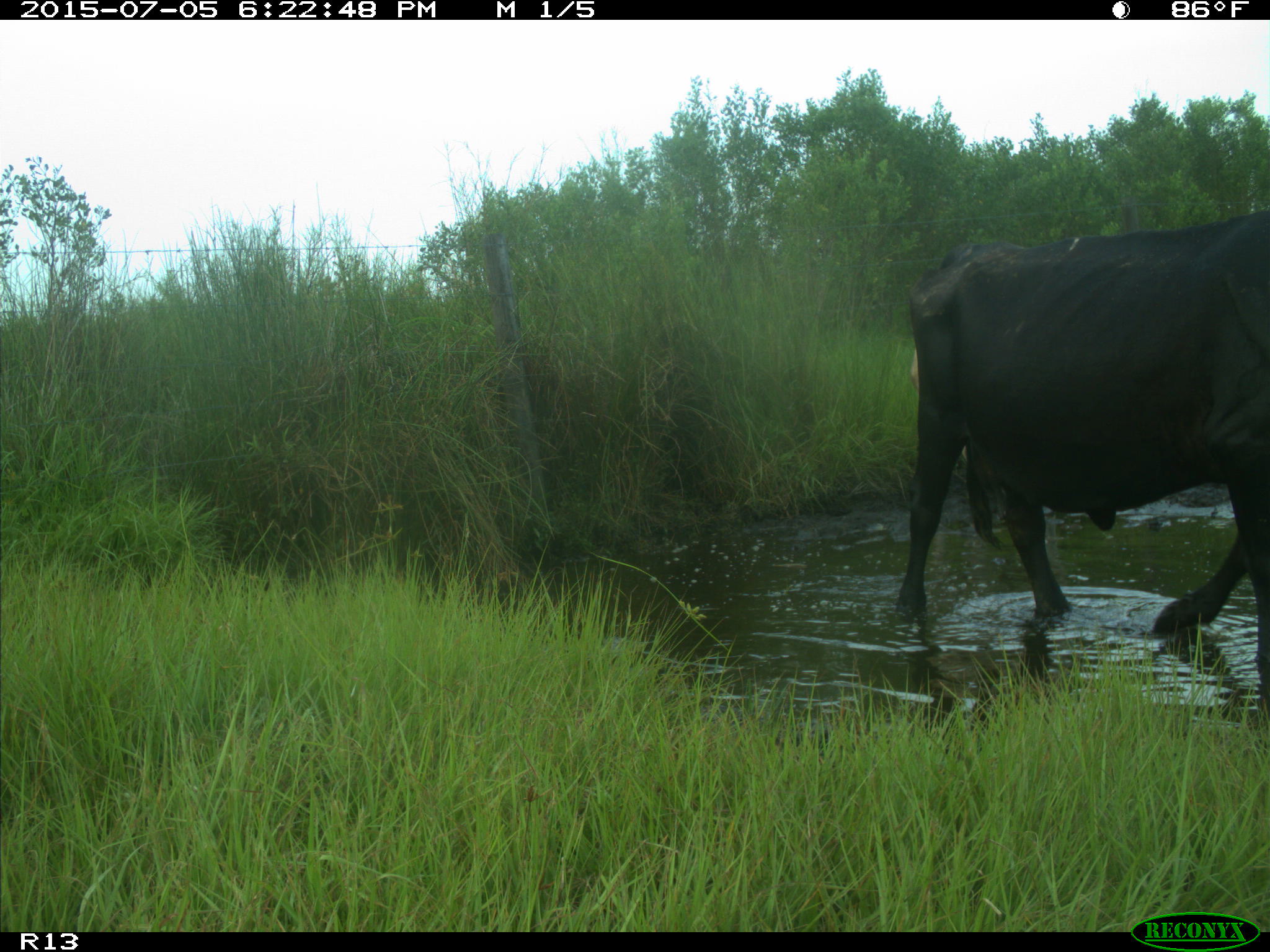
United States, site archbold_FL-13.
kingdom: Animalia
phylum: Chordata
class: Mammalia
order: Artiodactyla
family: Bovidae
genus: Bos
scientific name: Bos taurus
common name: domestic cow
Bos taurus (domestic cow).